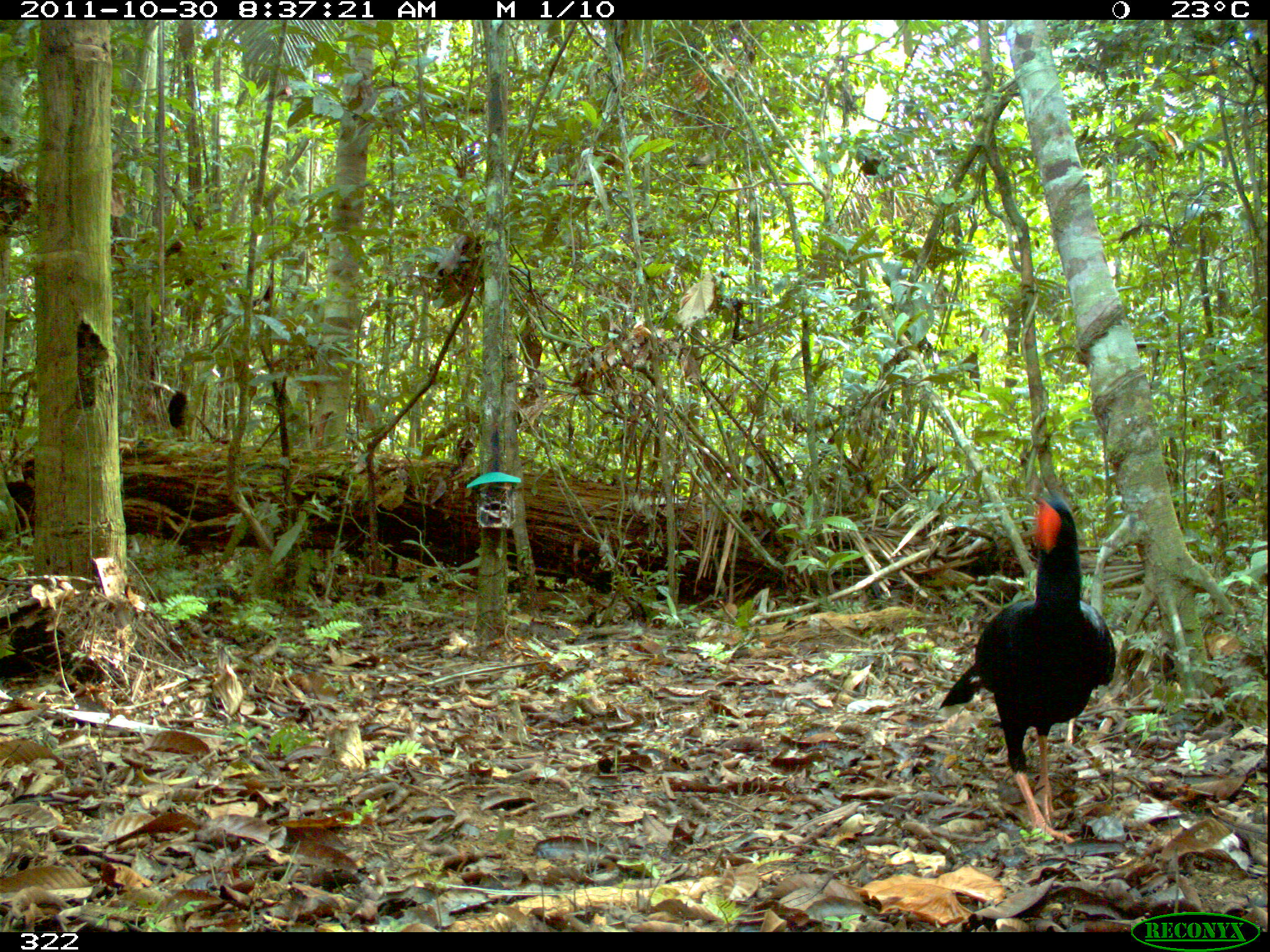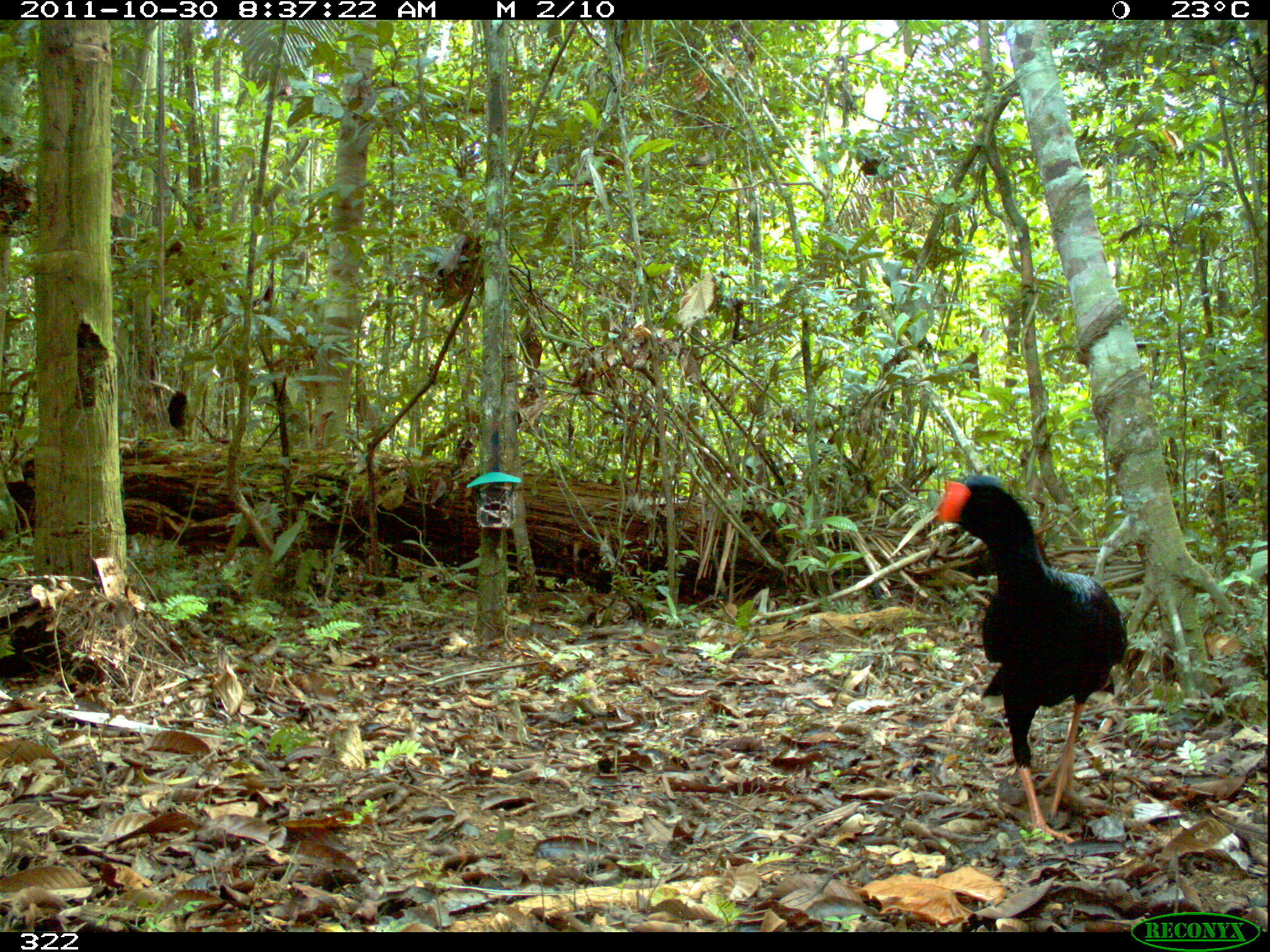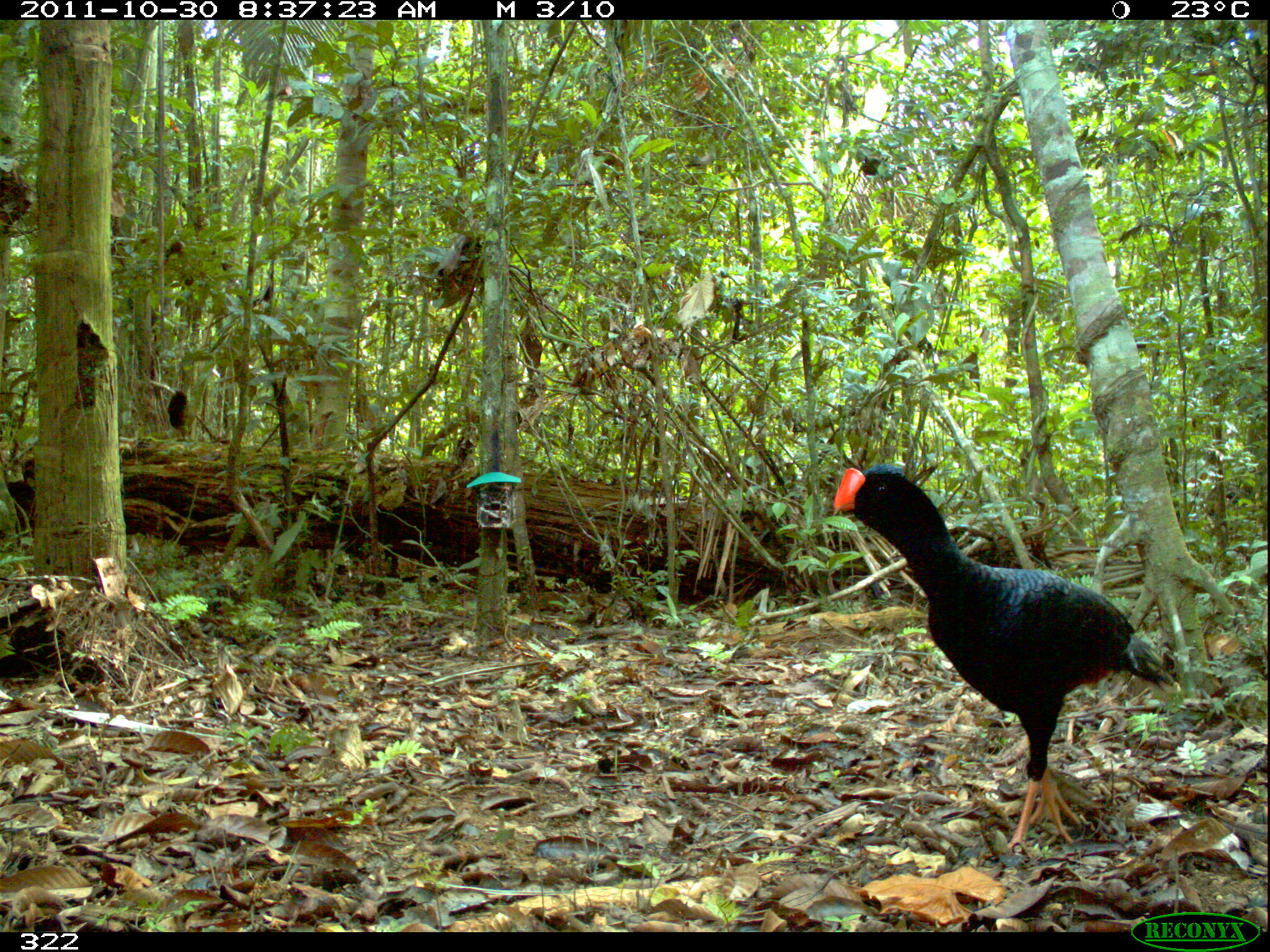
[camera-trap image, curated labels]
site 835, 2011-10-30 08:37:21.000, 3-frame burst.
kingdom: Animalia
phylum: Chordata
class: Aves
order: Galliformes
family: Cracidae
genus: Mitu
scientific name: Mitu tuberosum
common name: razor-billed curassow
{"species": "Mitu tuberosum (razor-billed curassow)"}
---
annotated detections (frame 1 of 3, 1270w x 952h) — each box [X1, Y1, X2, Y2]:
mitu tuberosum: [937, 492, 1118, 843]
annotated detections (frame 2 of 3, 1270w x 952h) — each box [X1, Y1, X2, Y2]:
mitu tuberosum: [932, 473, 1129, 846]